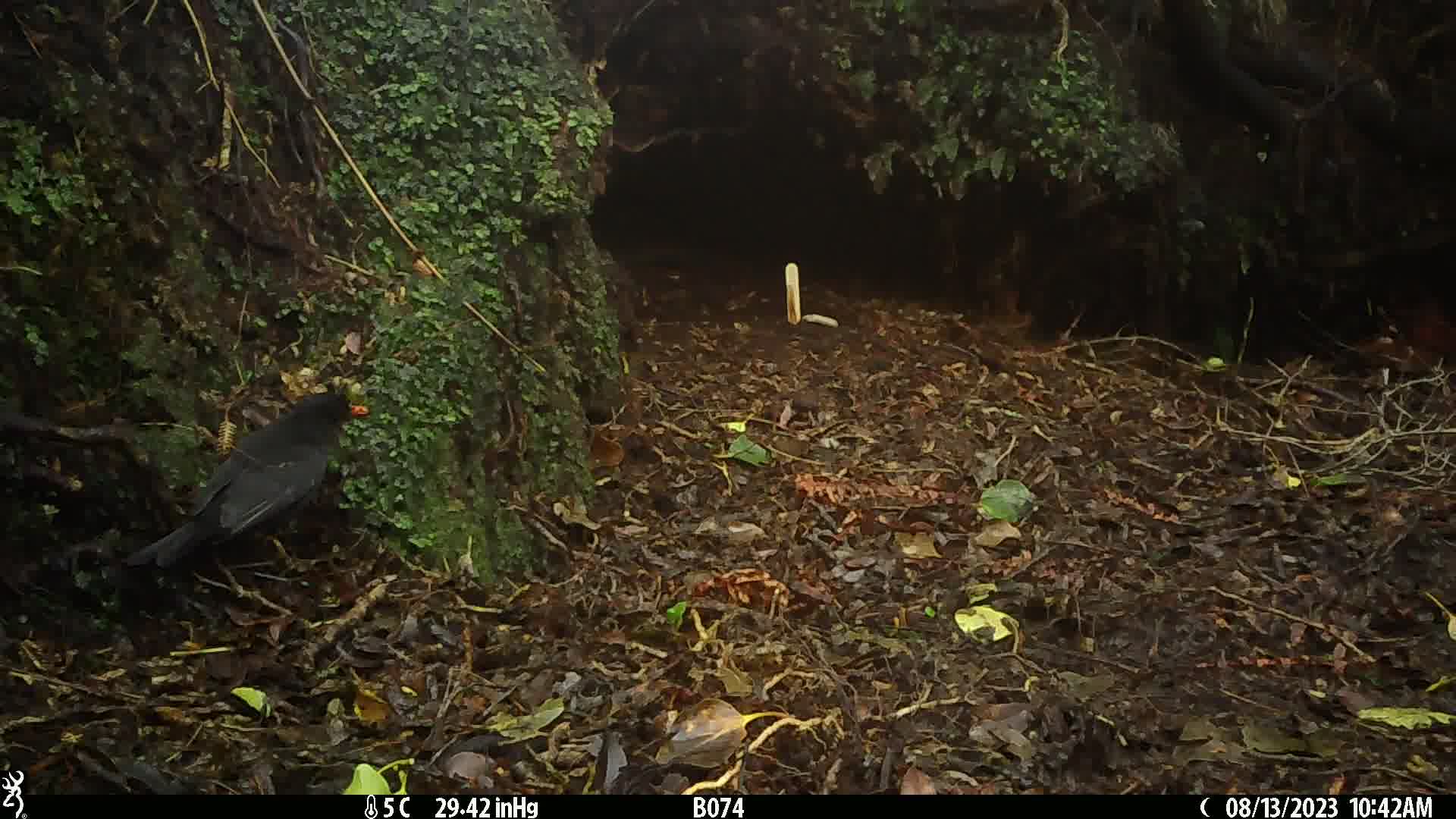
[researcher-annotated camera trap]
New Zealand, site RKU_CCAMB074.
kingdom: Animalia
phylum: Chordata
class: Aves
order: Passeriformes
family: Turdidae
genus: Turdus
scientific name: Turdus merula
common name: eurasian blackbird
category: blackbird